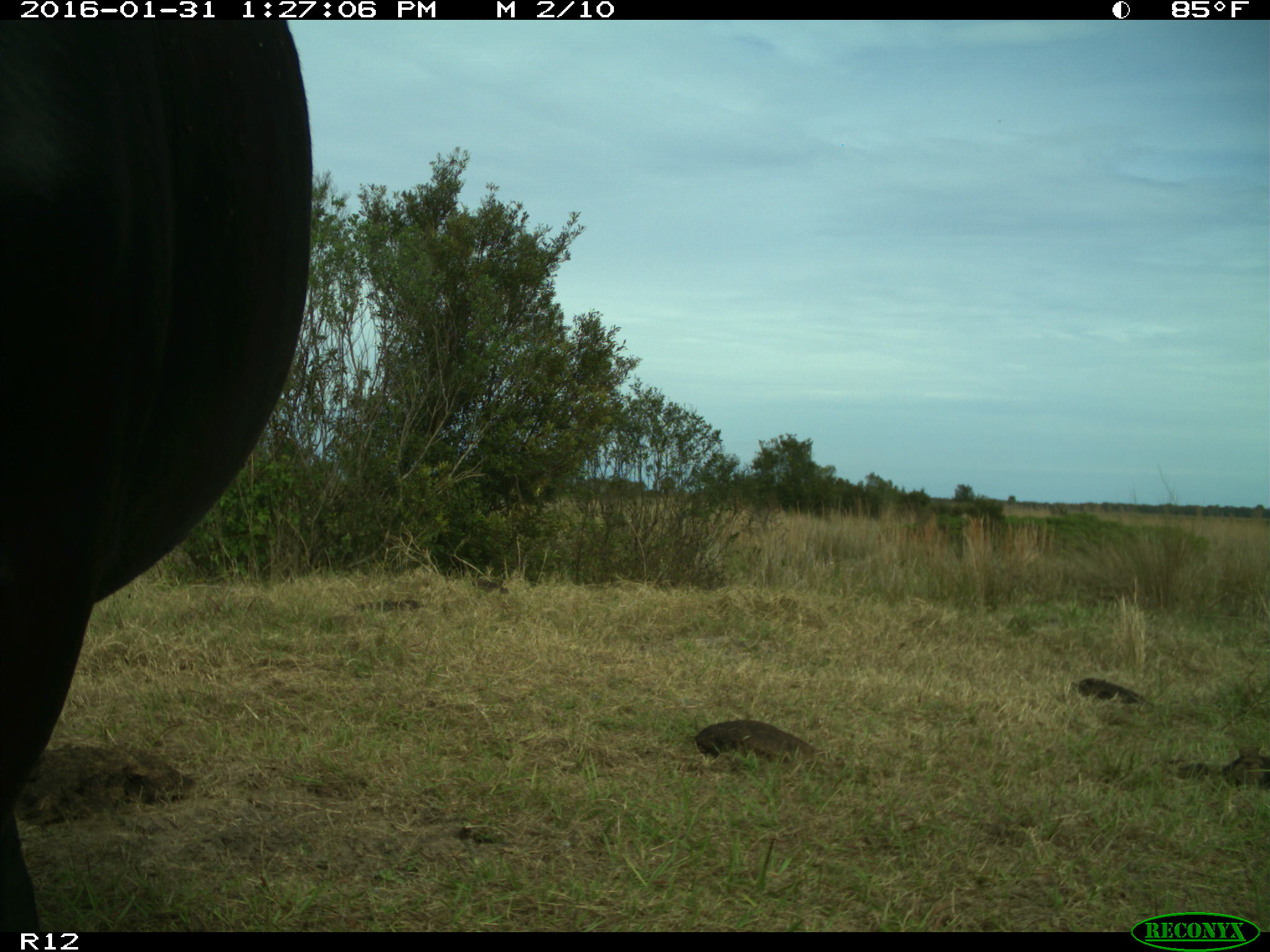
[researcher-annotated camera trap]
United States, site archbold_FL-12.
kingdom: Animalia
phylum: Chordata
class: Mammalia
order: Artiodactyla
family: Bovidae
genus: Bos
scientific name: Bos taurus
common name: domestic cow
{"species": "Bos taurus (domestic cow)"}